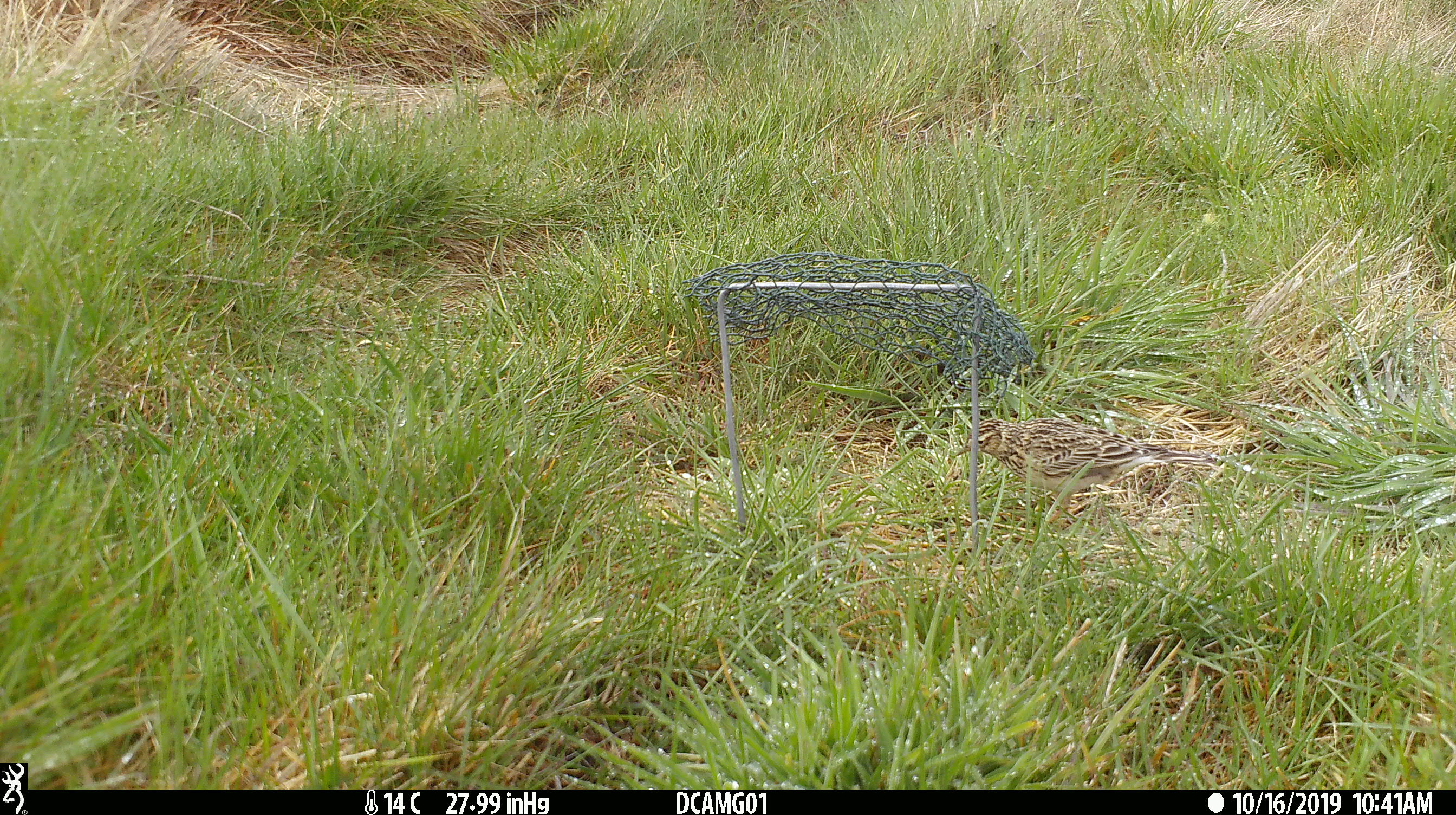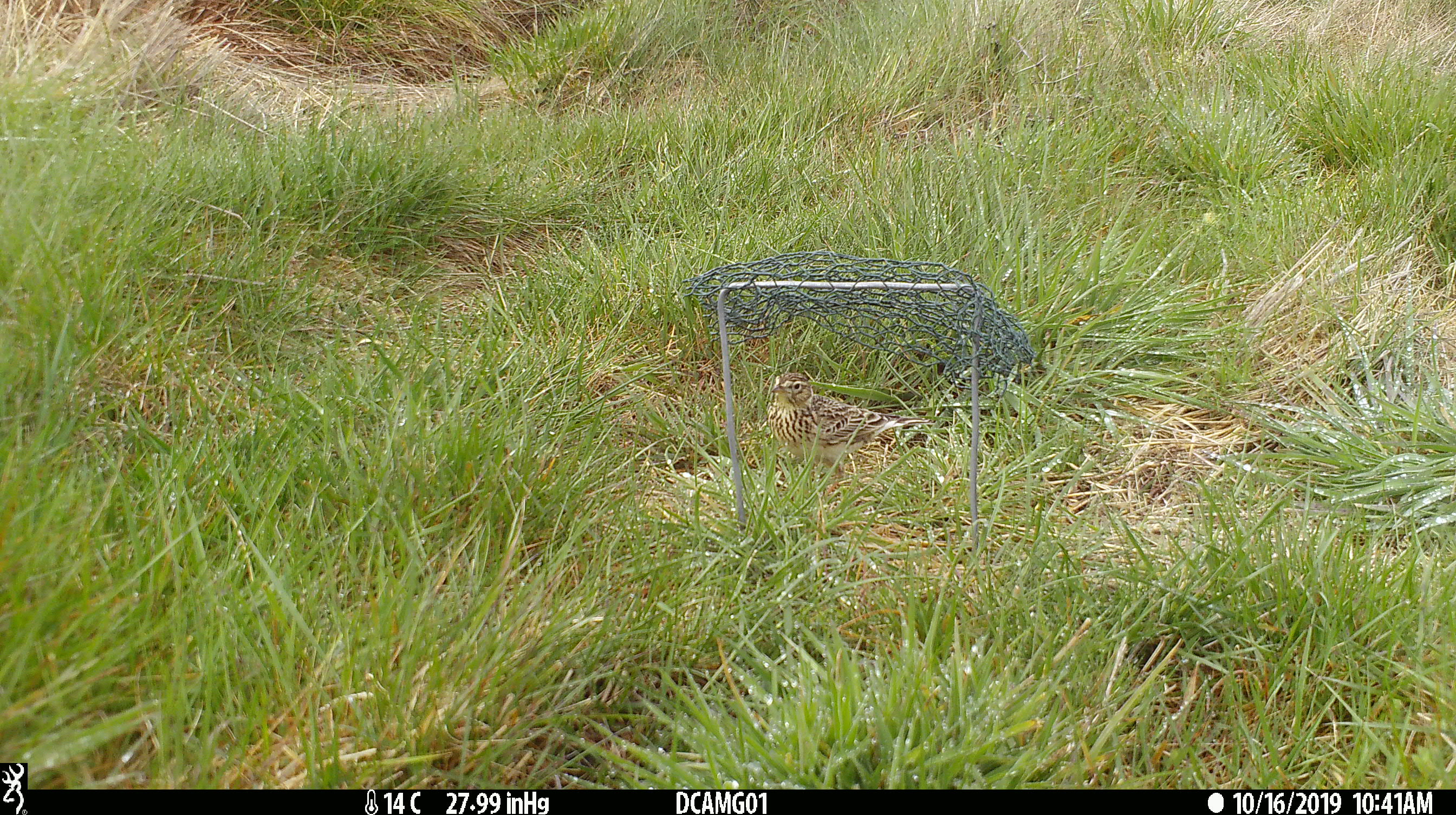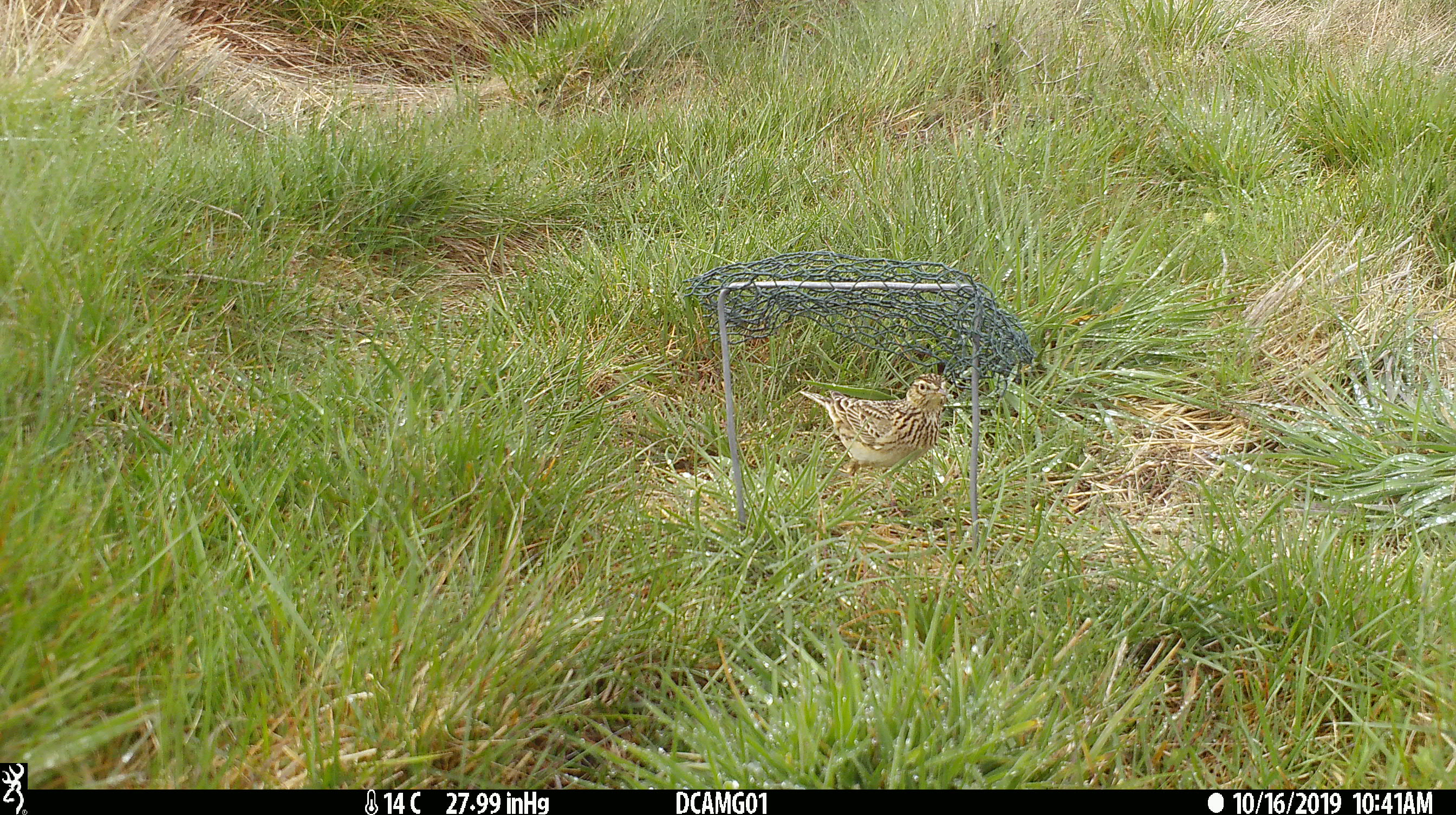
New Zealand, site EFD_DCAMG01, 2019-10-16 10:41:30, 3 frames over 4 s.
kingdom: Animalia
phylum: Chordata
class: Aves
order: Passeriformes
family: Motacillidae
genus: Anthus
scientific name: Anthus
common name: pipit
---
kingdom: Animalia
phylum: Chordata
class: Mammalia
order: Rodentia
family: Muridae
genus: Mus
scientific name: Mus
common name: mouse